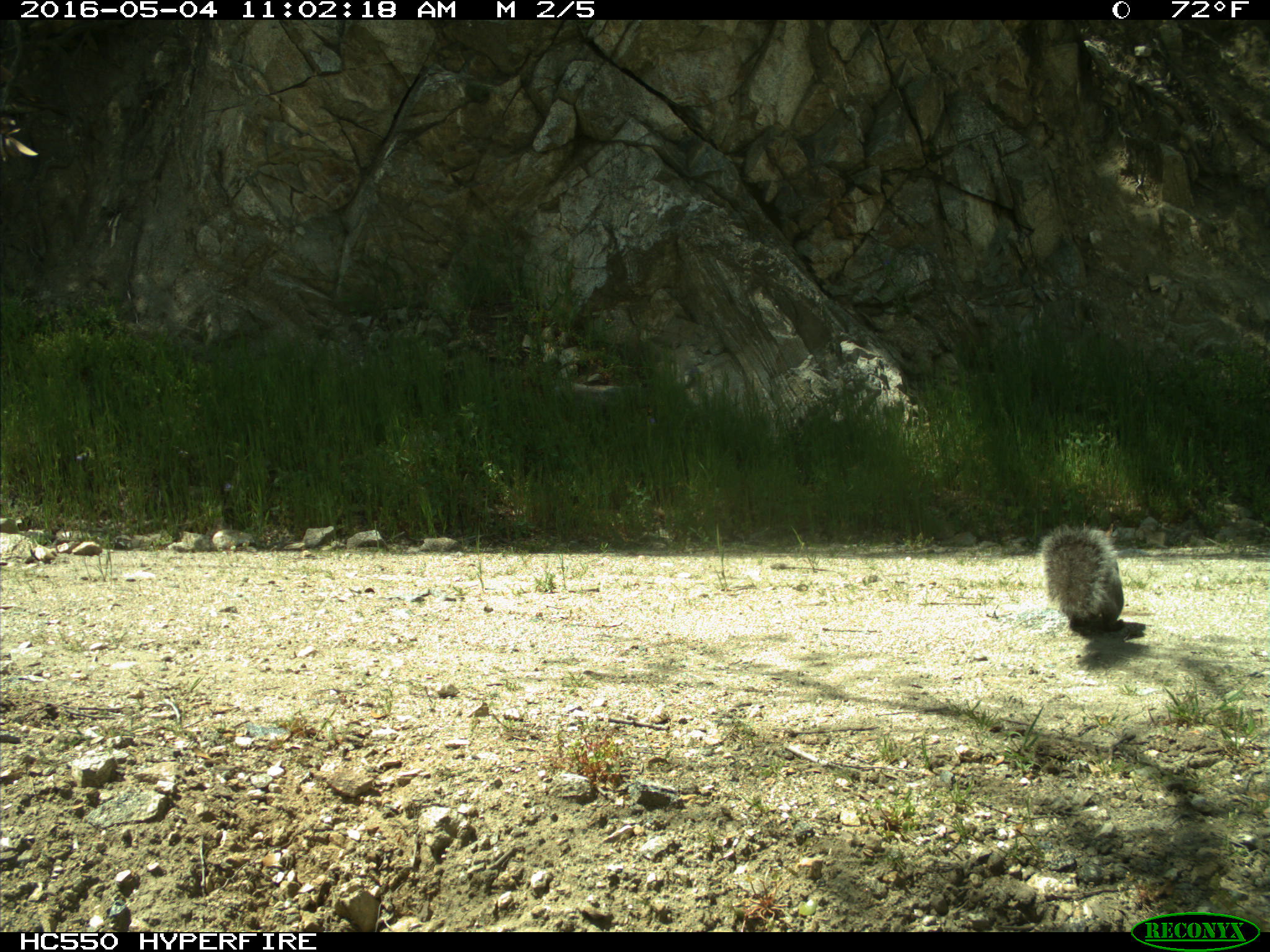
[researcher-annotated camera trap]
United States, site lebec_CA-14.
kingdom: Animalia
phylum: Chordata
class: Mammalia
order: Rodentia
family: Sciuridae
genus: Sciurus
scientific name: Sciurus carolinensis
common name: eastern gray squirrel